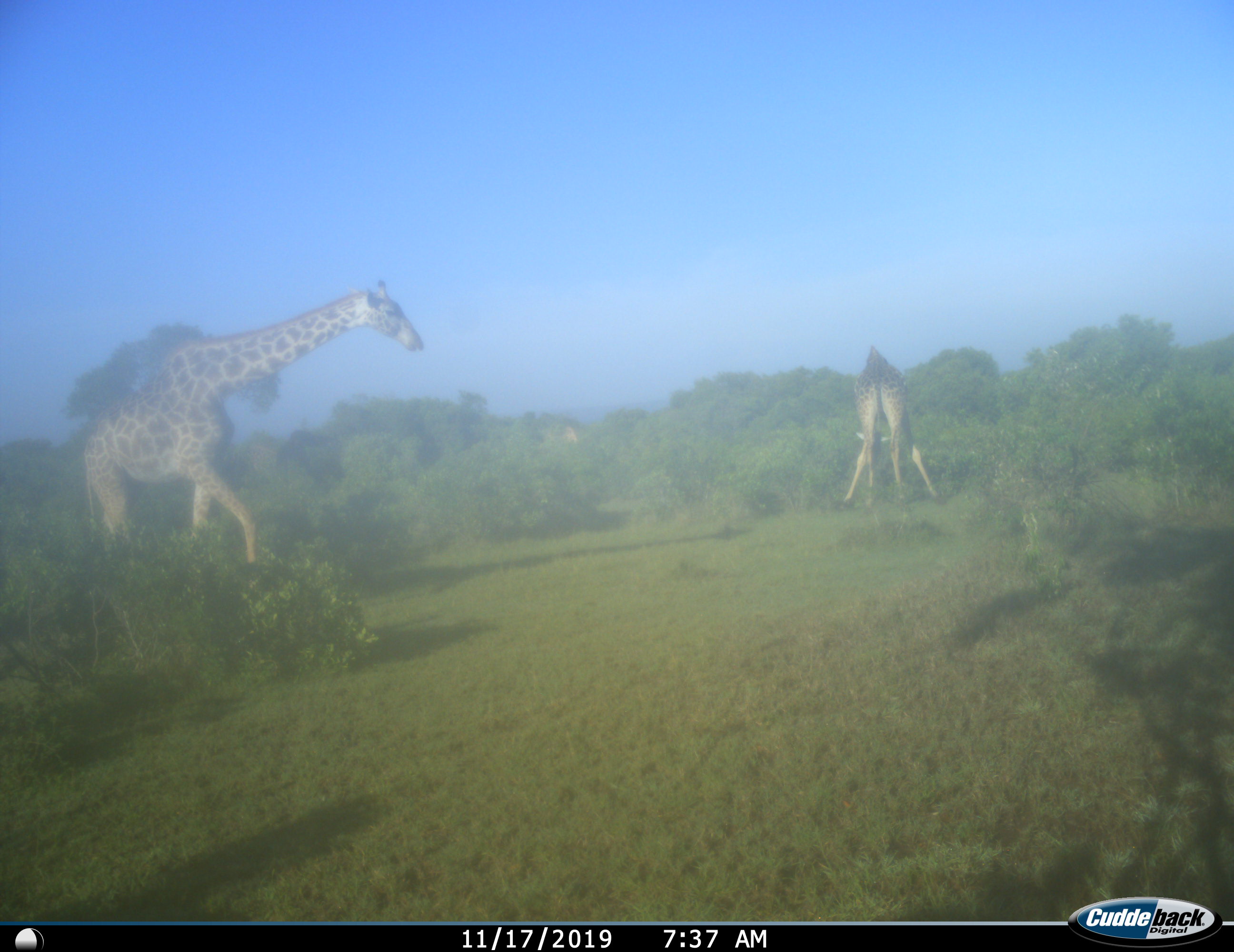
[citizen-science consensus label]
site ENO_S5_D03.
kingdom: Animalia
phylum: Chordata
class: Mammalia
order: Artiodactyla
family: Giraffidae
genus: Giraffa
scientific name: Giraffa camelopardalis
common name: giraffe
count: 2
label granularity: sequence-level